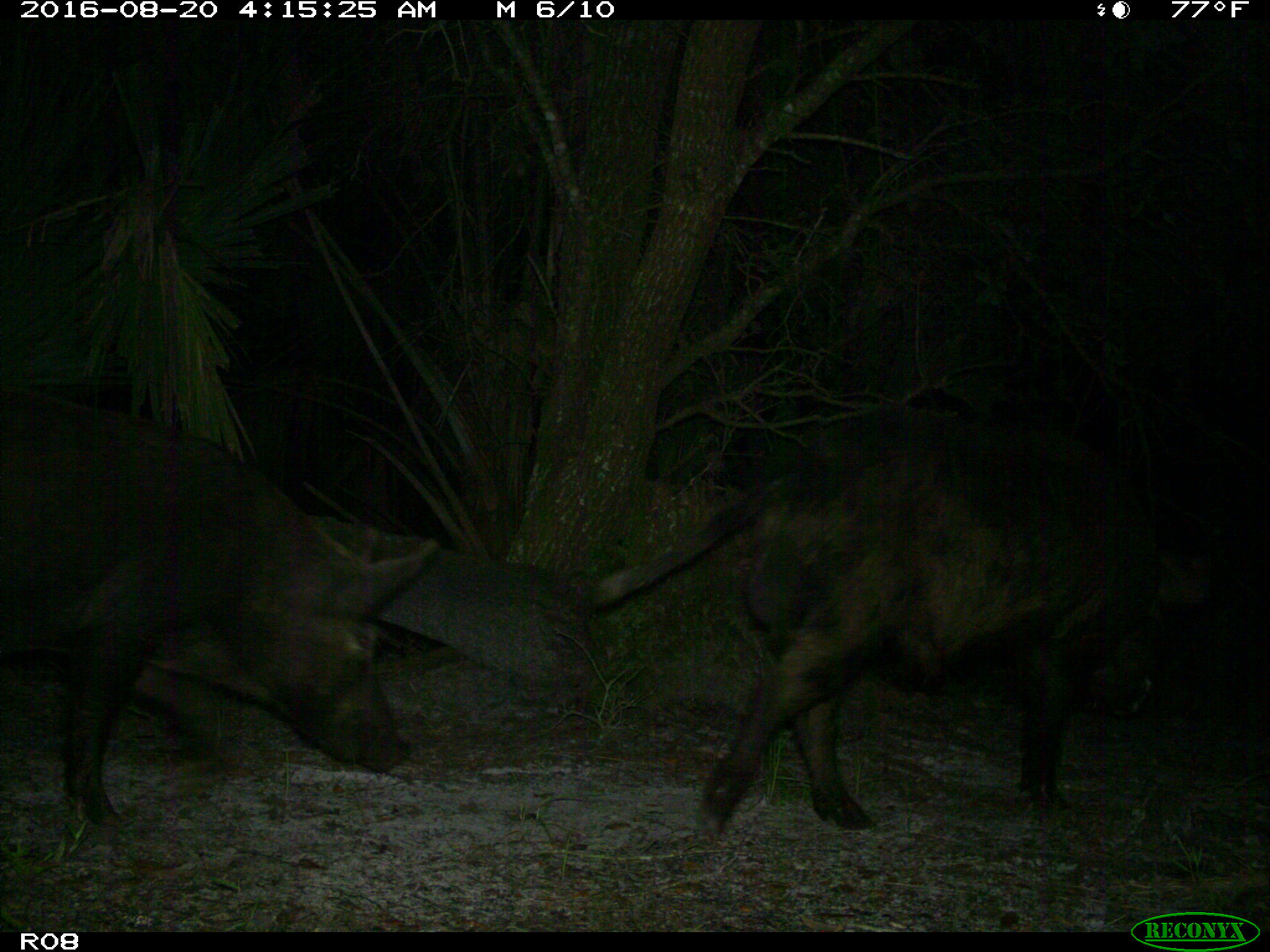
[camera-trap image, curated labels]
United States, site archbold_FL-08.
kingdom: Animalia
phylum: Chordata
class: Mammalia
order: Artiodactyla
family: Suidae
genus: Sus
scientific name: Sus scrofa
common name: wild boar